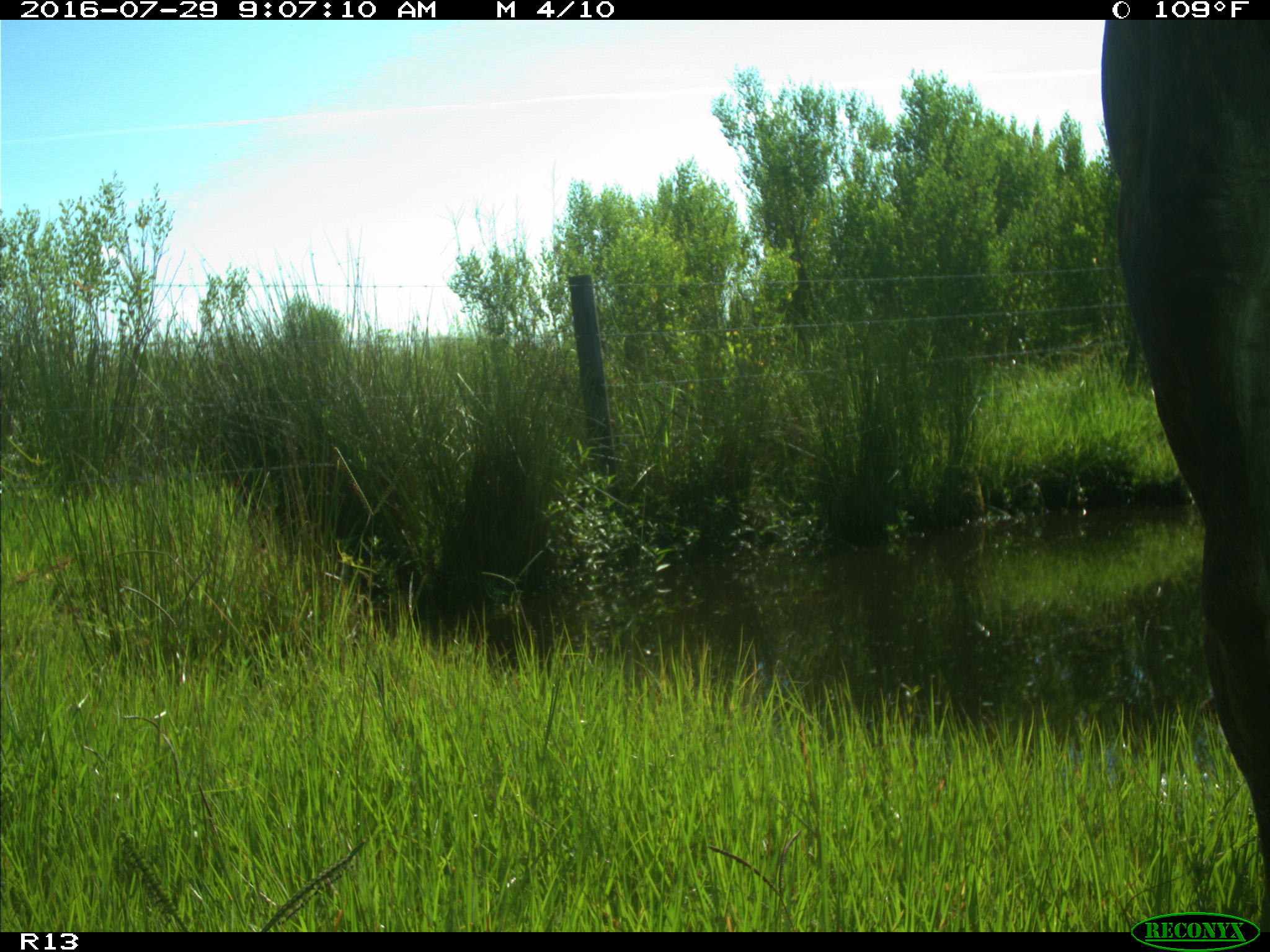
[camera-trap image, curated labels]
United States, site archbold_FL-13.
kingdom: Animalia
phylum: Chordata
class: Mammalia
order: Artiodactyla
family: Bovidae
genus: Bos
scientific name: Bos taurus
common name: domestic cow